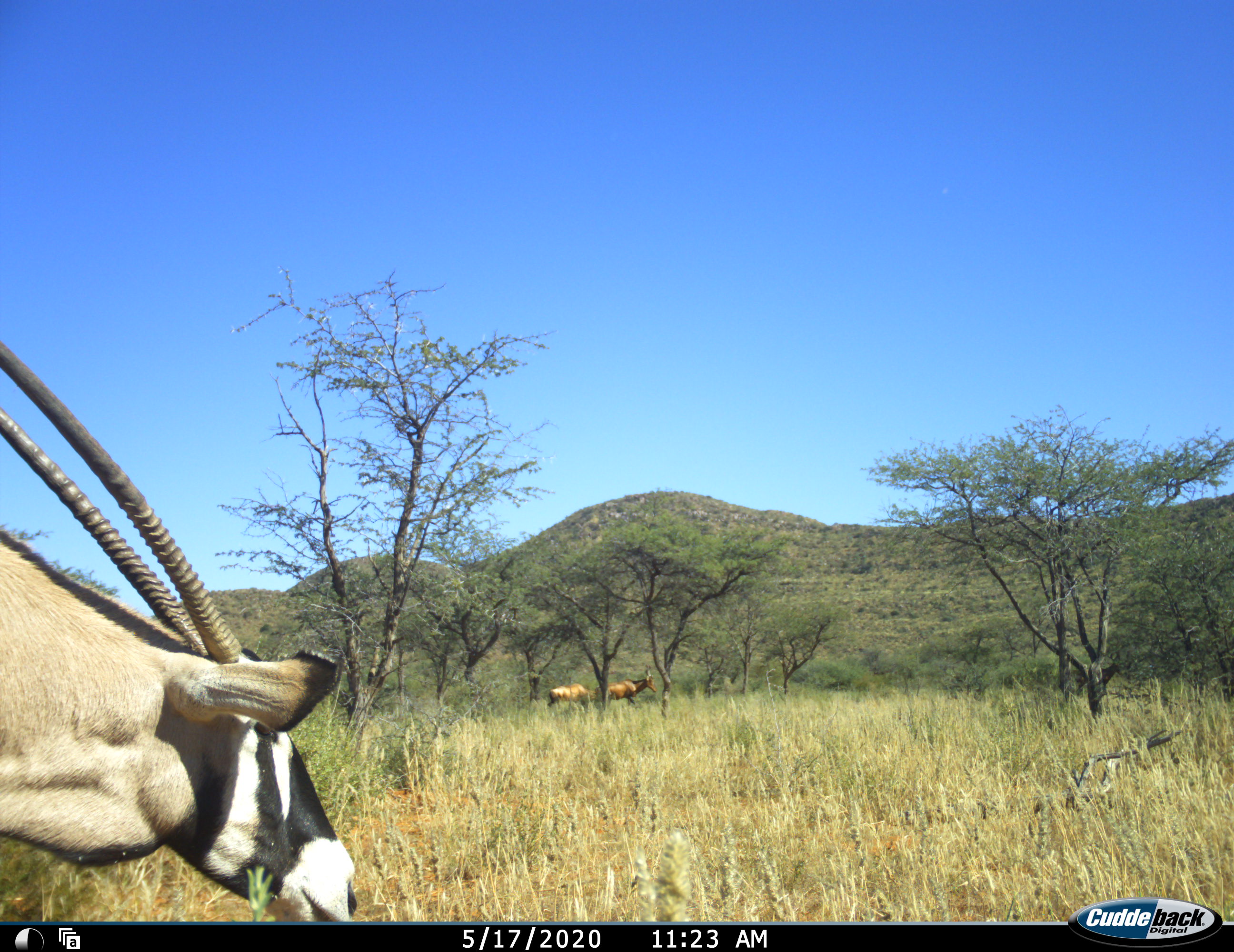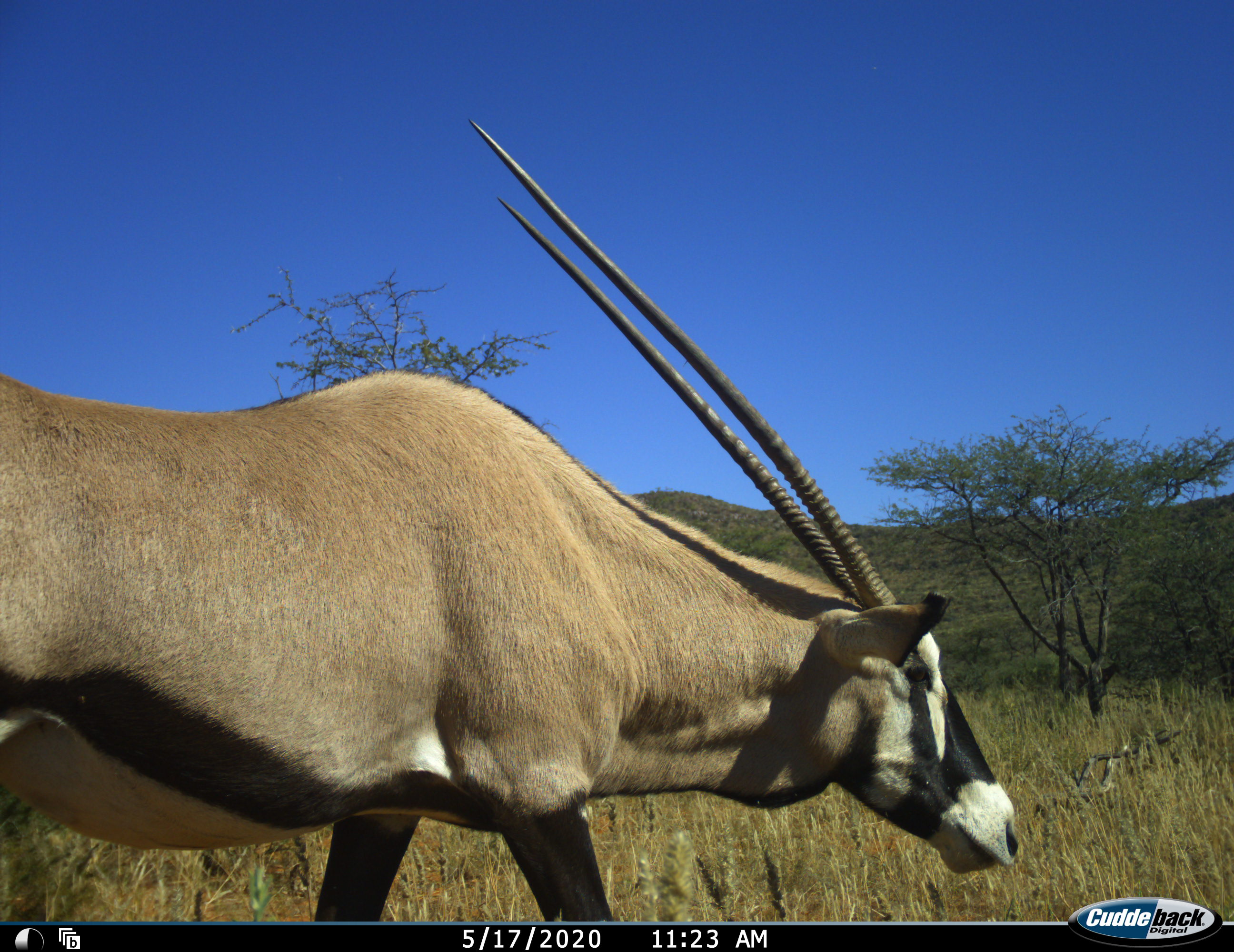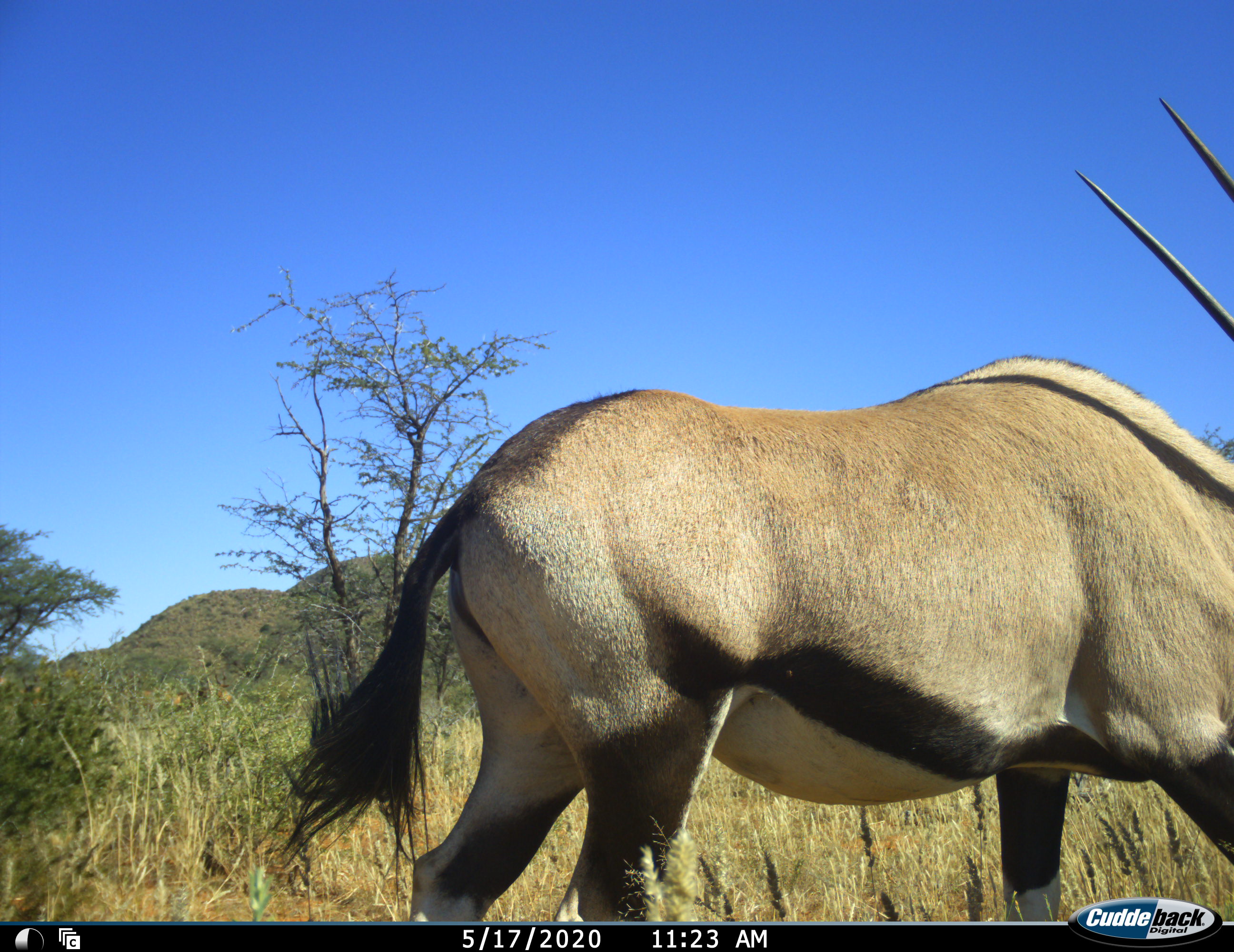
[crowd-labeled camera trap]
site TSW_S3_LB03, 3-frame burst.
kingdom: Animalia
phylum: Chordata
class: Mammalia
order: Artiodactyla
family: Bovidae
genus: Oryx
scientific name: Oryx gazella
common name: gemsbok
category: oryx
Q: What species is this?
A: Oryx (gemsbok) (Oryx gazella).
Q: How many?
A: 1.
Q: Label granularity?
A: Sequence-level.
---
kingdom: Animalia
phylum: Chordata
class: Mammalia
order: Artiodactyla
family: Bovidae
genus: Alcelaphus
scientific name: Alcelaphus buselaphus caama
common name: red hartebeest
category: hartebeestred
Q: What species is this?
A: Hartebeestred (red hartebeest) (Alcelaphus buselaphus caama).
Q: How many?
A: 2.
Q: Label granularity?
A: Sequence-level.